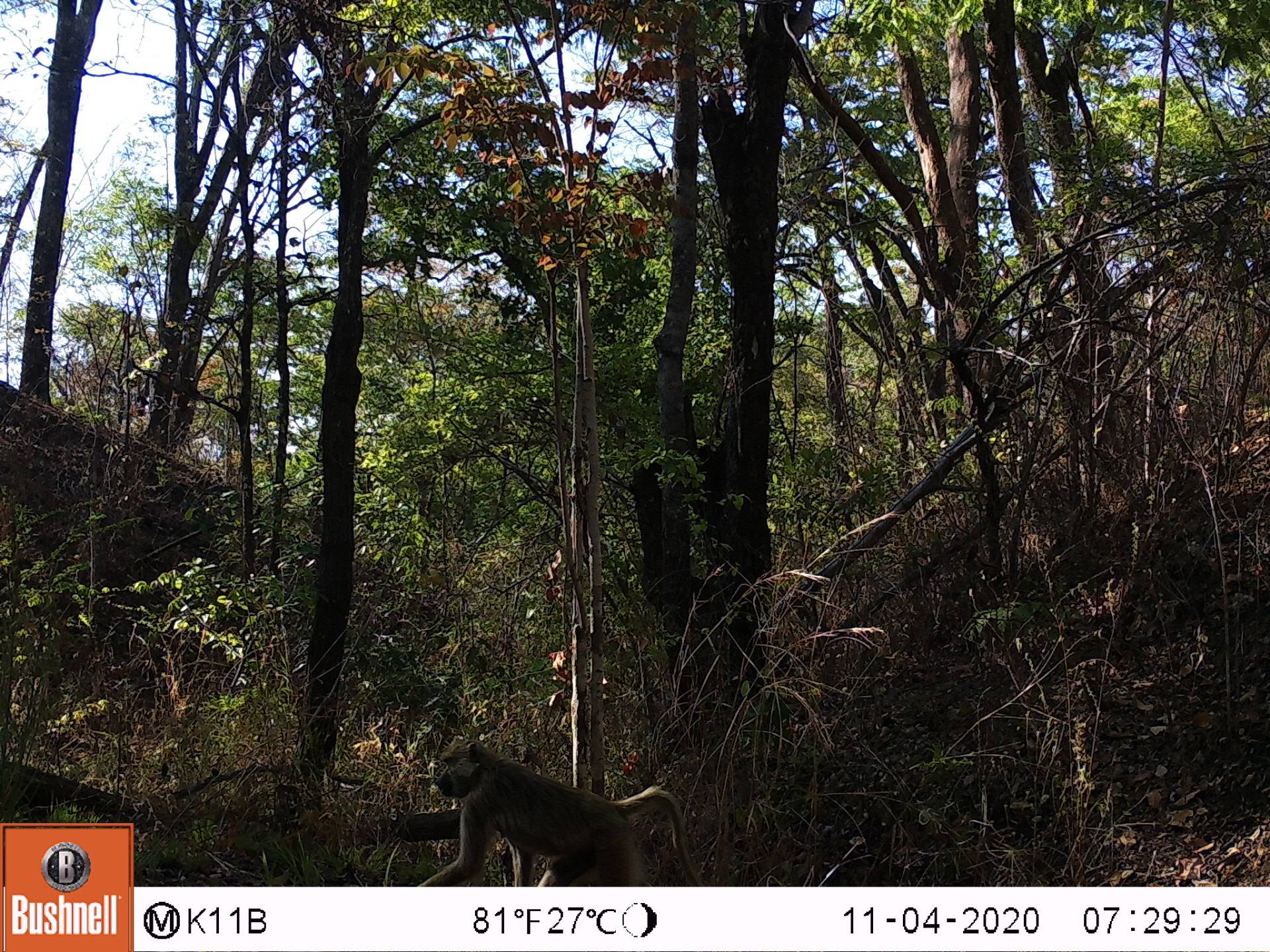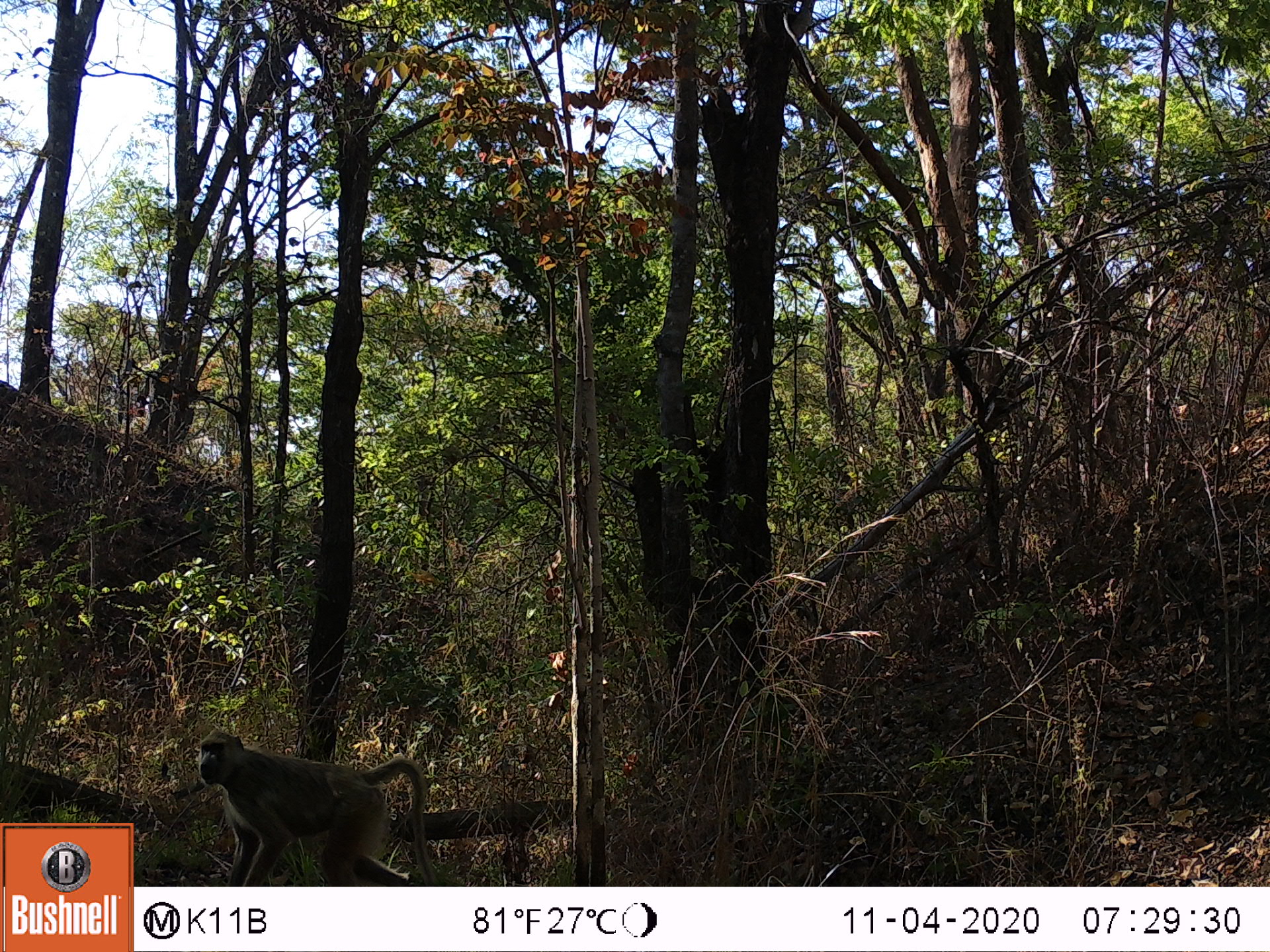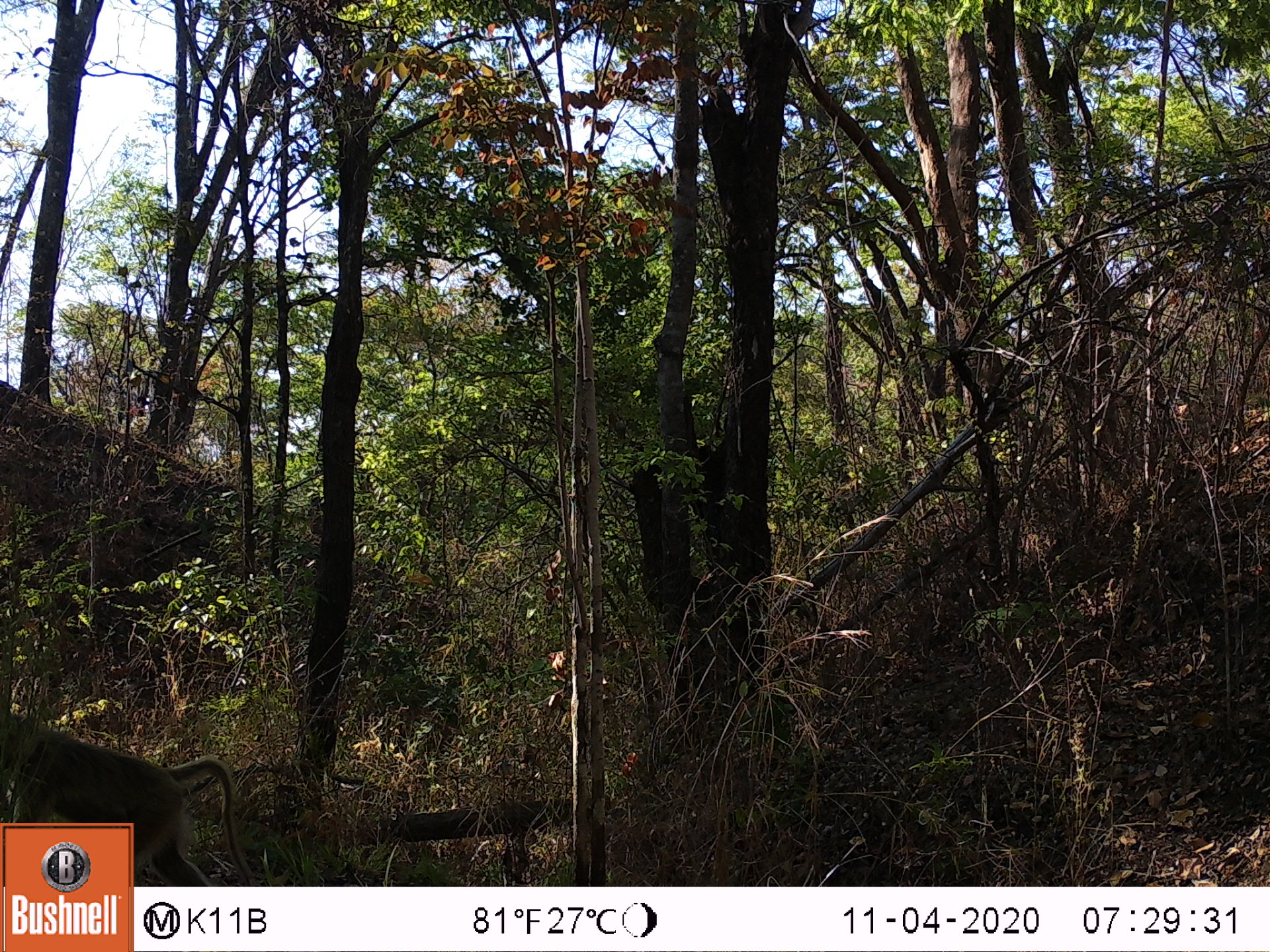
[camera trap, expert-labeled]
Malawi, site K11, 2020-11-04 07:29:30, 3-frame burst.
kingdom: Animalia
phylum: Chordata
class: Mammalia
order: Primates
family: Cercopithecidae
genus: Papio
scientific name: Papio cynocephalus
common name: yellow baboon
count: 1